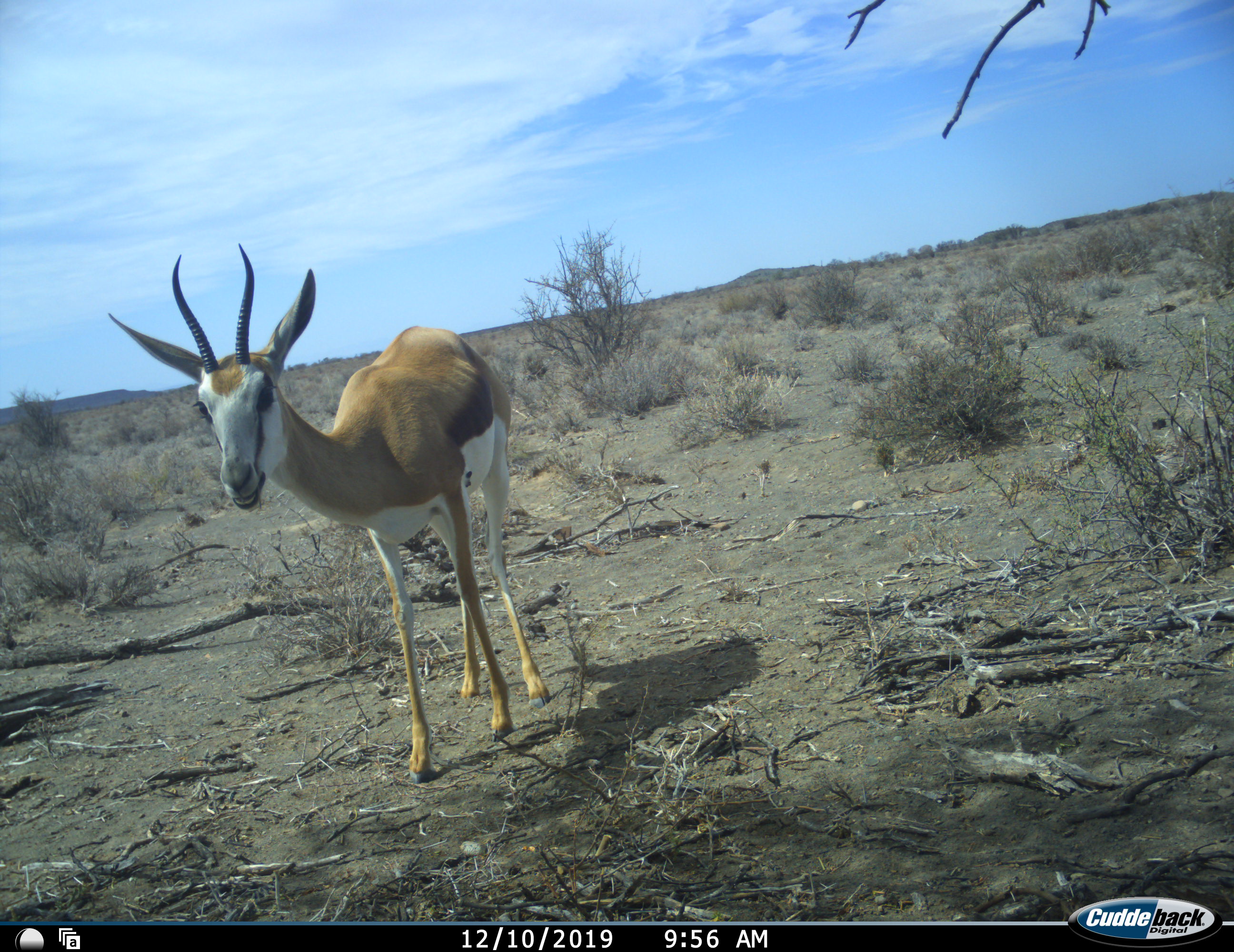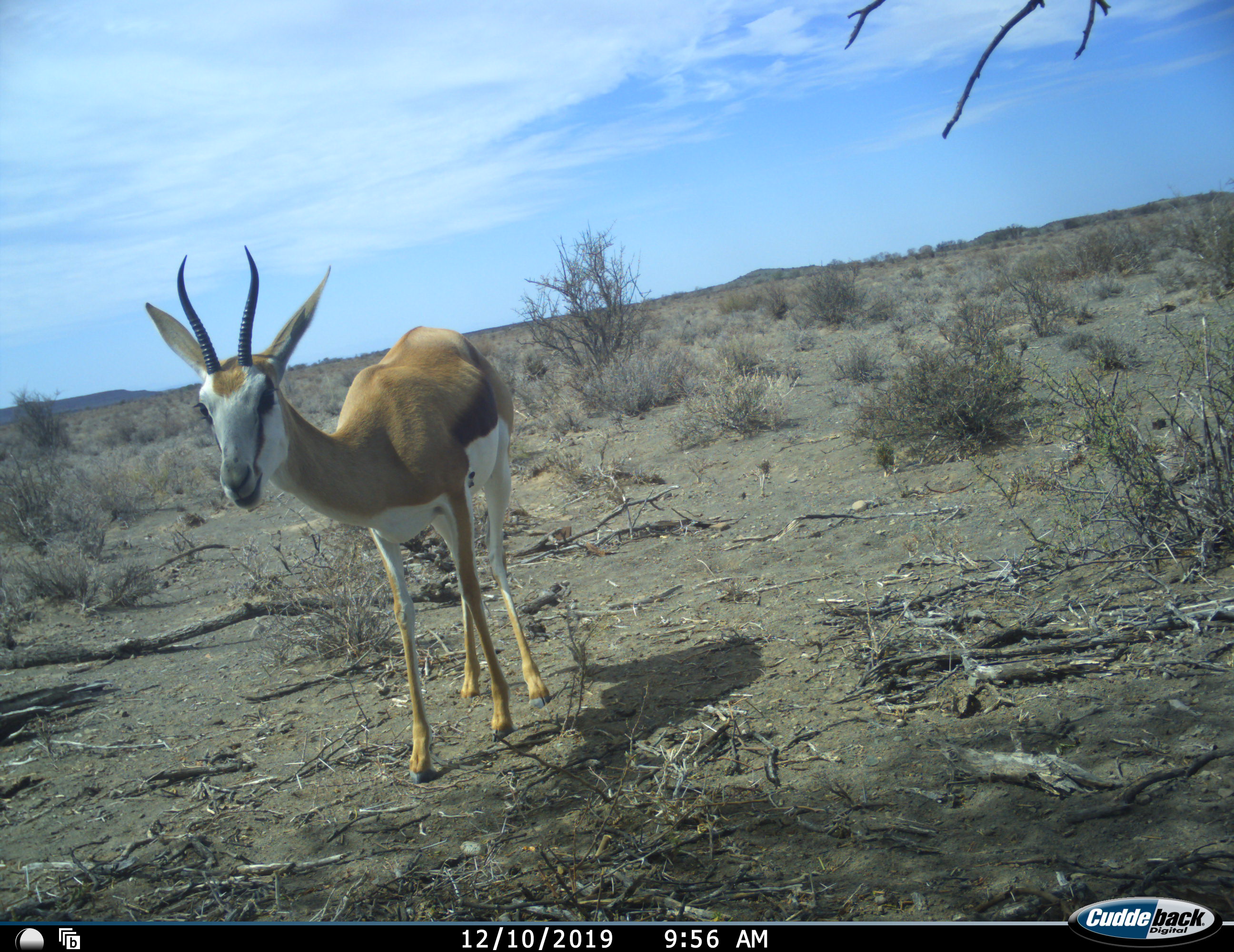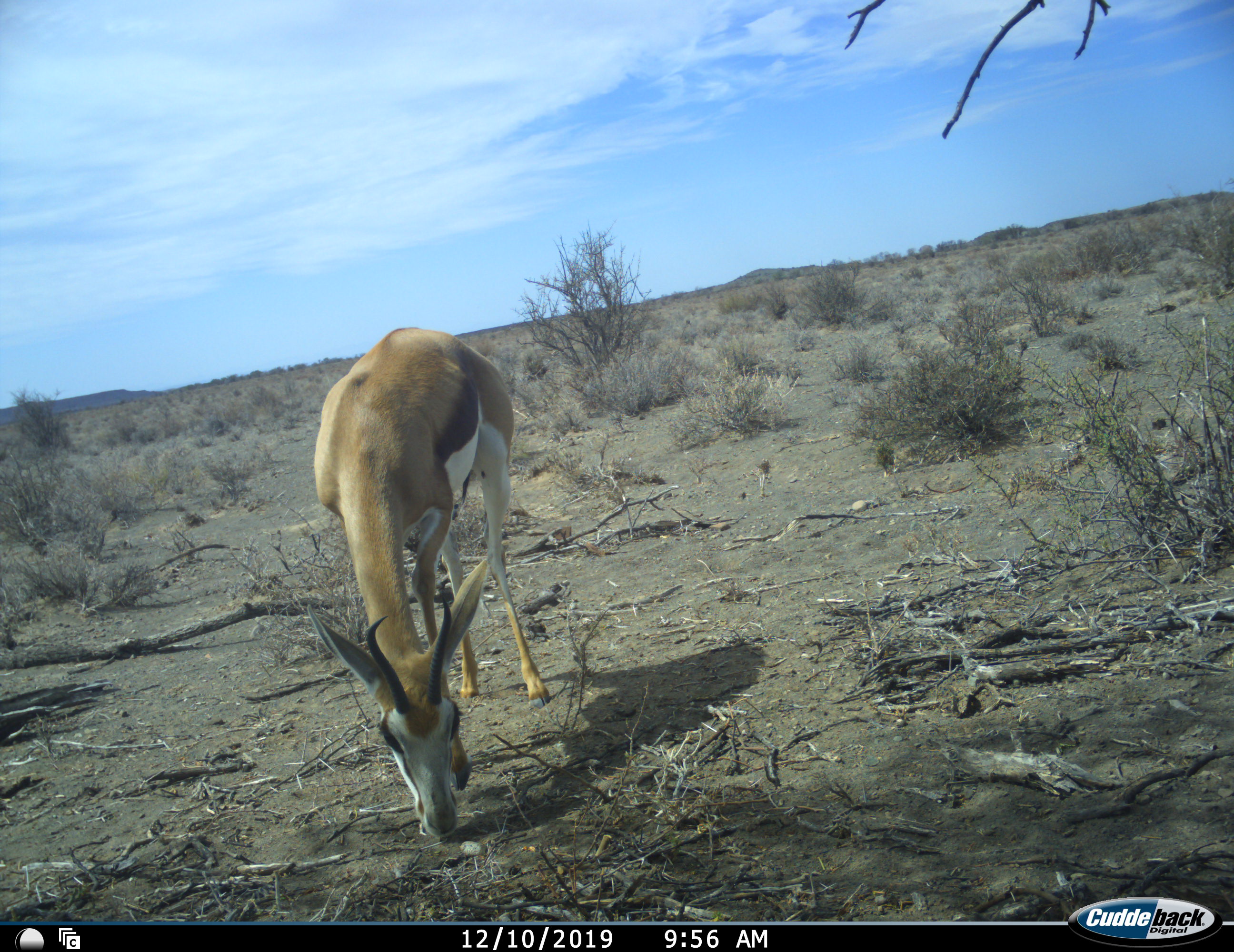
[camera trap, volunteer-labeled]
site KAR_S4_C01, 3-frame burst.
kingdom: Animalia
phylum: Chordata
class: Mammalia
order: Artiodactyla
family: Bovidae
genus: Antidorcas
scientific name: Antidorcas marsupialis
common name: springbok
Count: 1.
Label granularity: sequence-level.